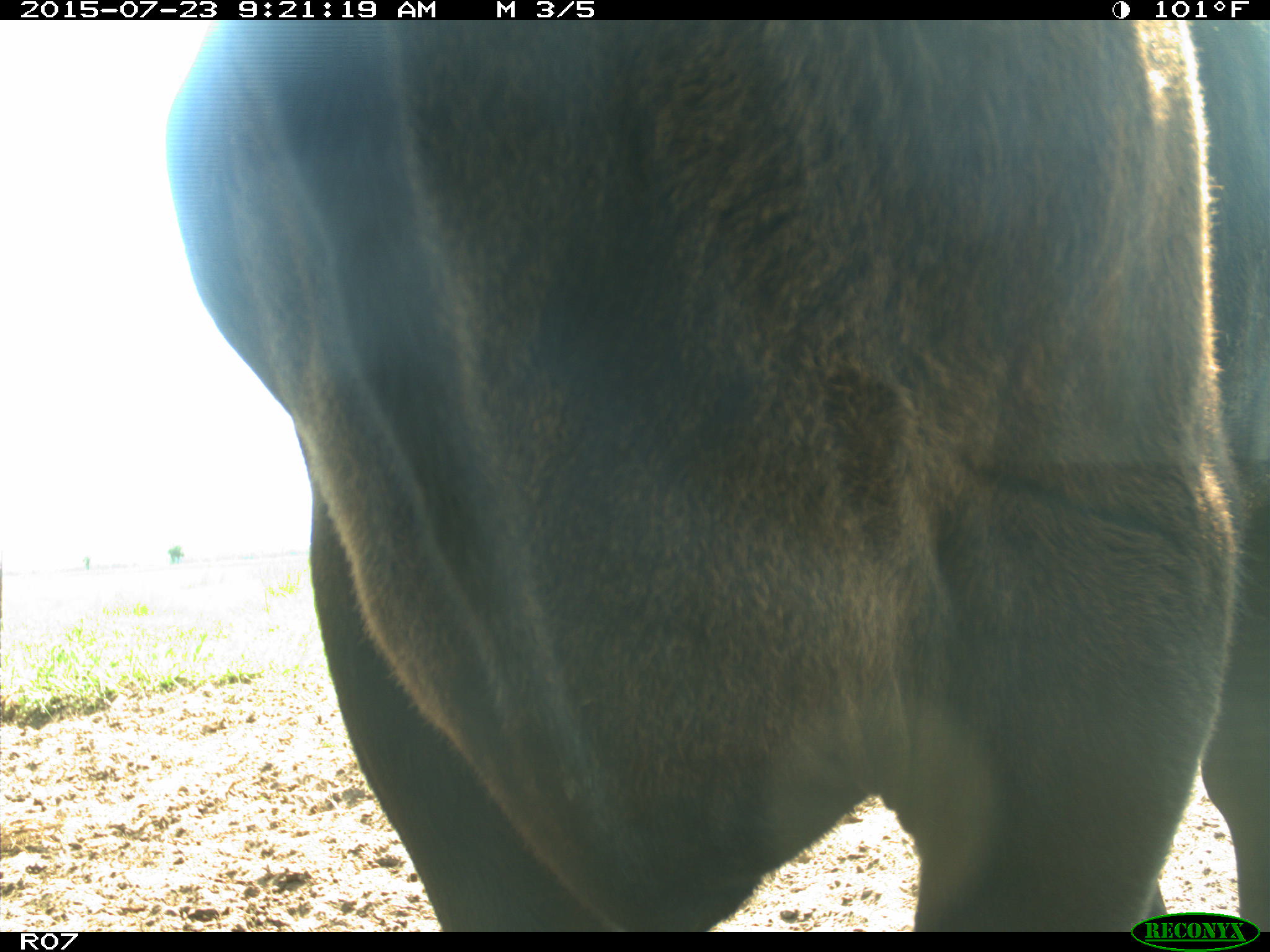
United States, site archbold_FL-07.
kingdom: Animalia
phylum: Chordata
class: Mammalia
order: Artiodactyla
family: Bovidae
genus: Bos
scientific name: Bos taurus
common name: domestic cow